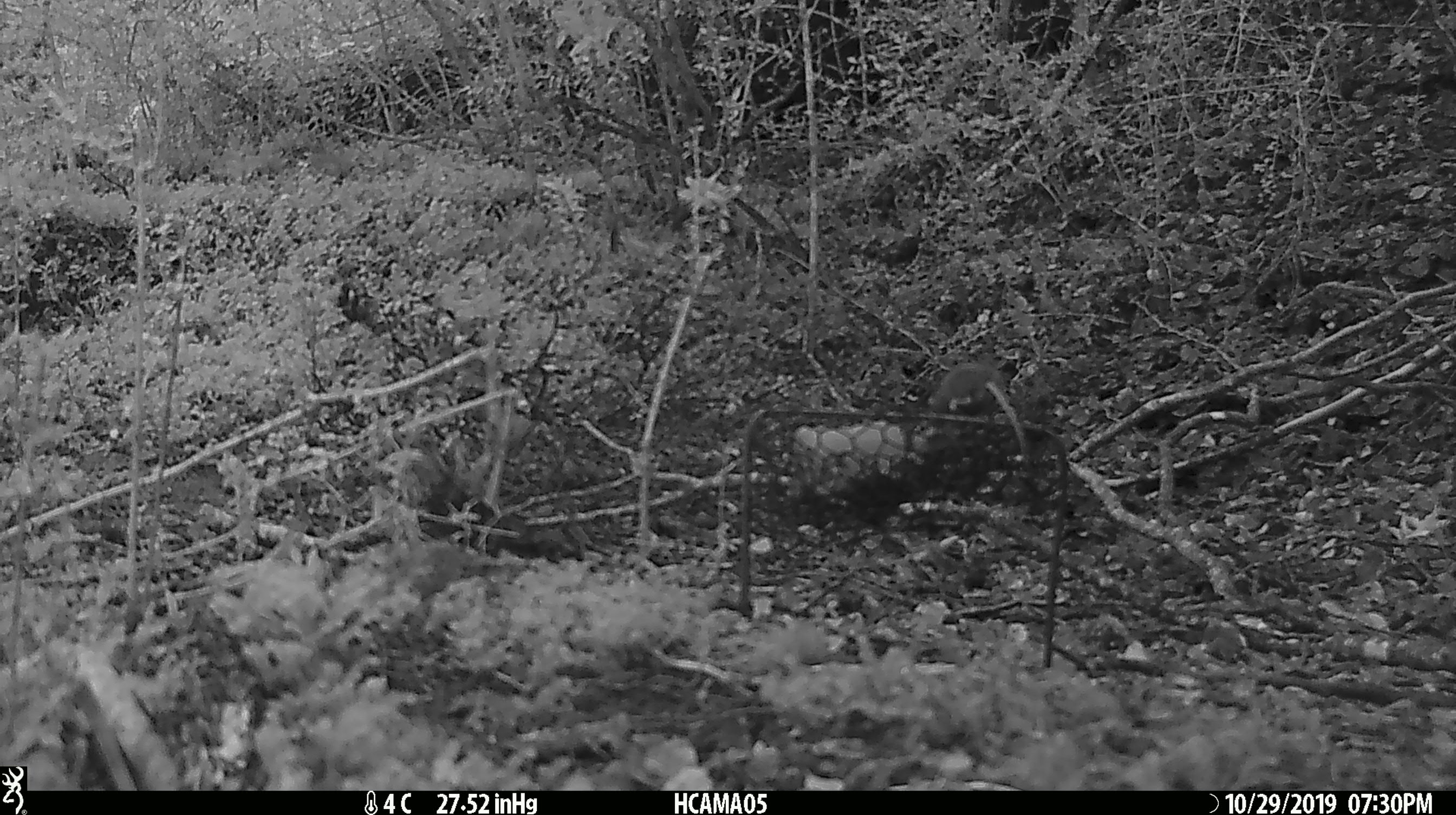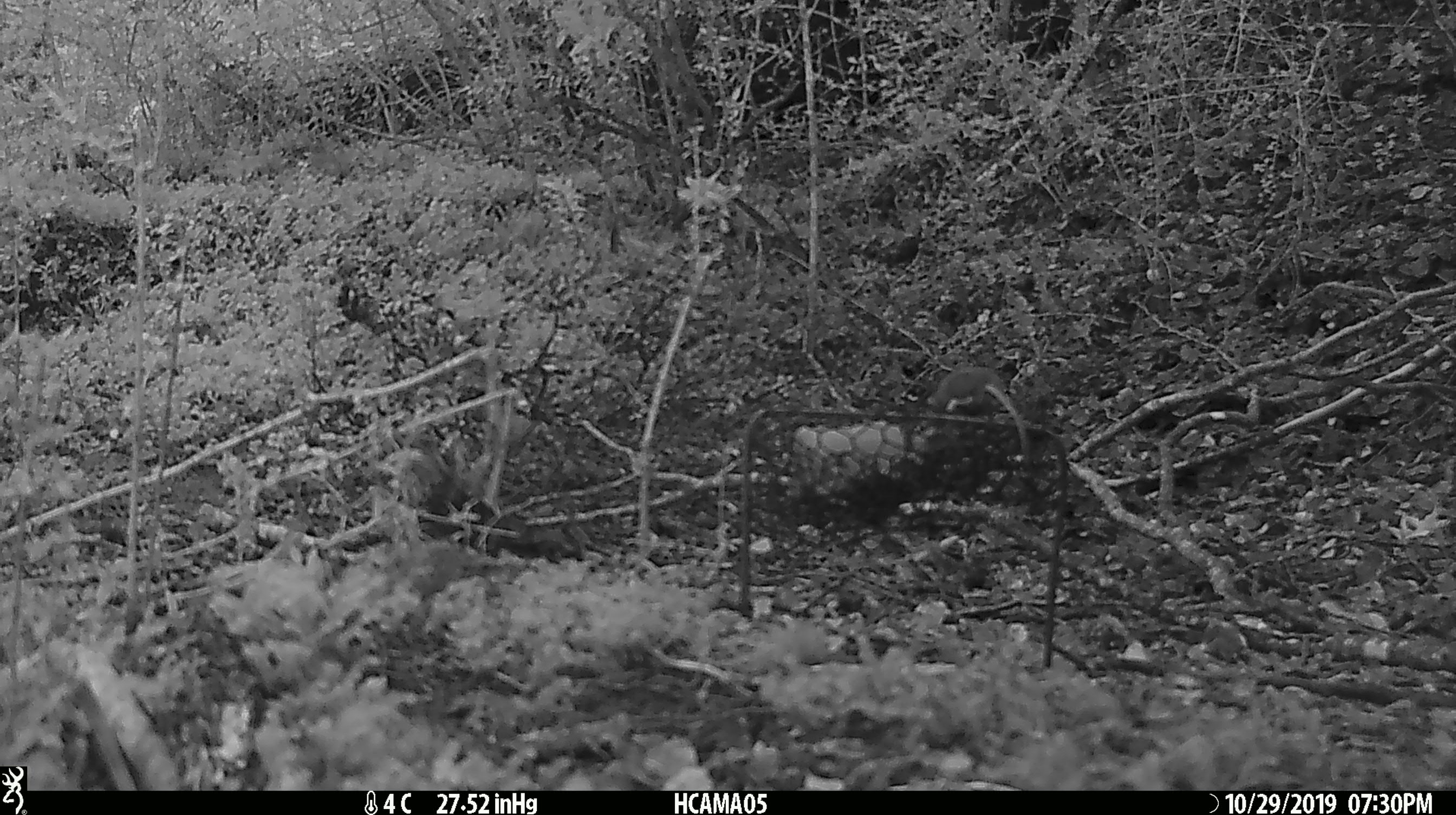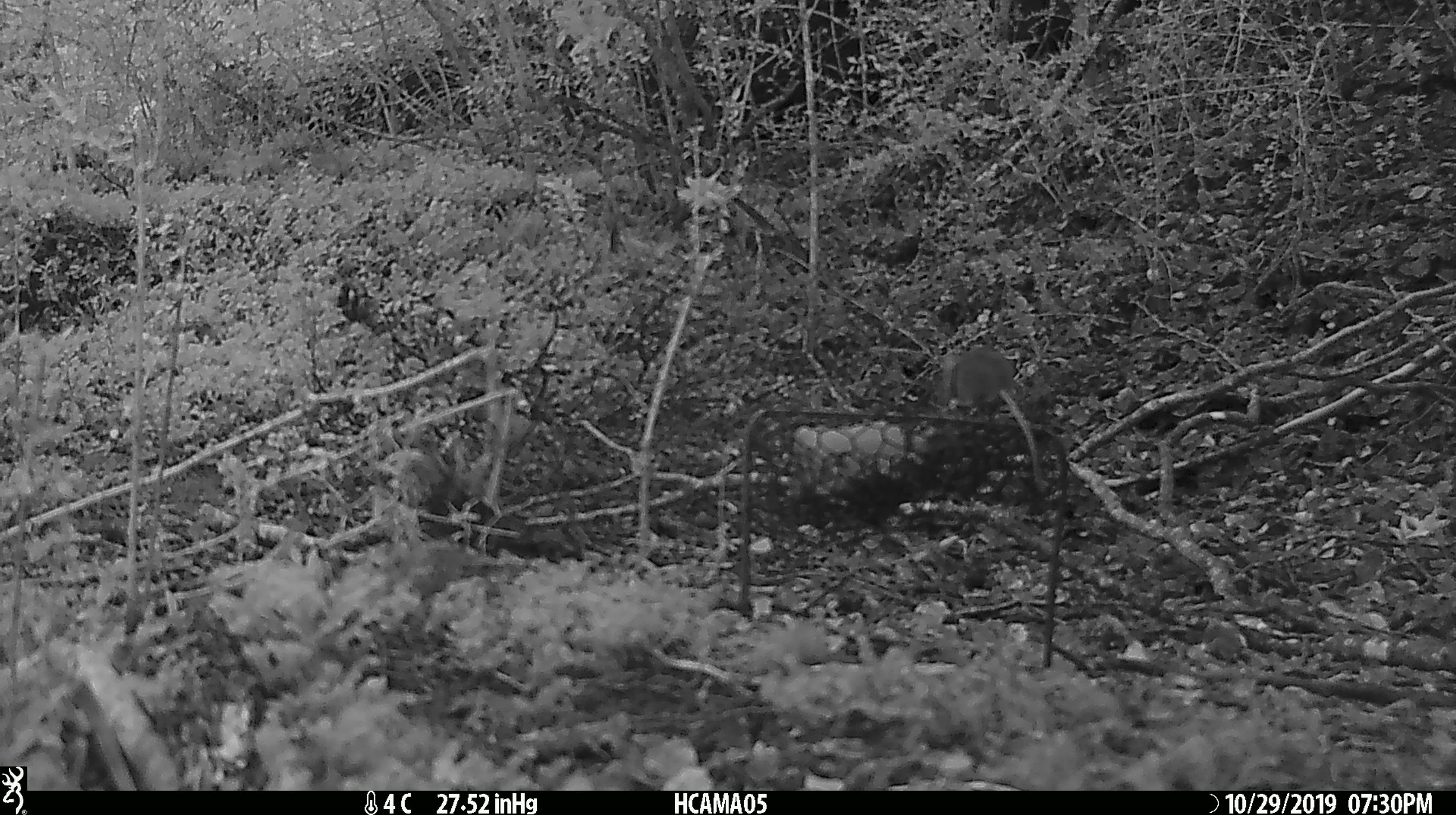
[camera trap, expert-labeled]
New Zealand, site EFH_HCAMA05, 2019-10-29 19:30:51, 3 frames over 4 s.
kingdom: Animalia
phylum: Chordata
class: Mammalia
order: Rodentia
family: Muridae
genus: Mus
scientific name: Mus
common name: mouse